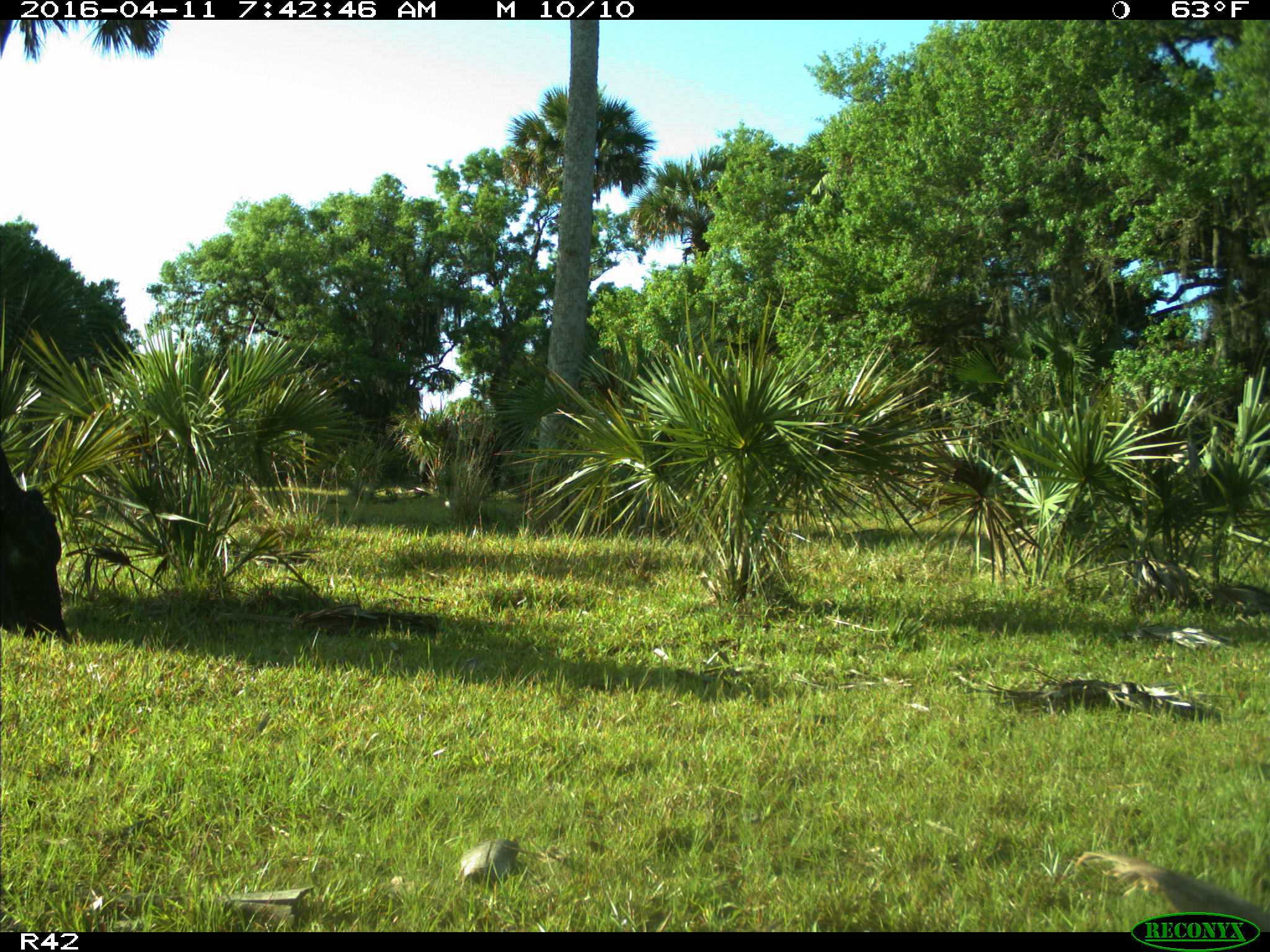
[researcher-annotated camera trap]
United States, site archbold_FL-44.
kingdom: Animalia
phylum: Chordata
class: Mammalia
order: Artiodactyla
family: Bovidae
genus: Bos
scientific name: Bos taurus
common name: domestic cow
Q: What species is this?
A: Bos taurus (domestic cow).